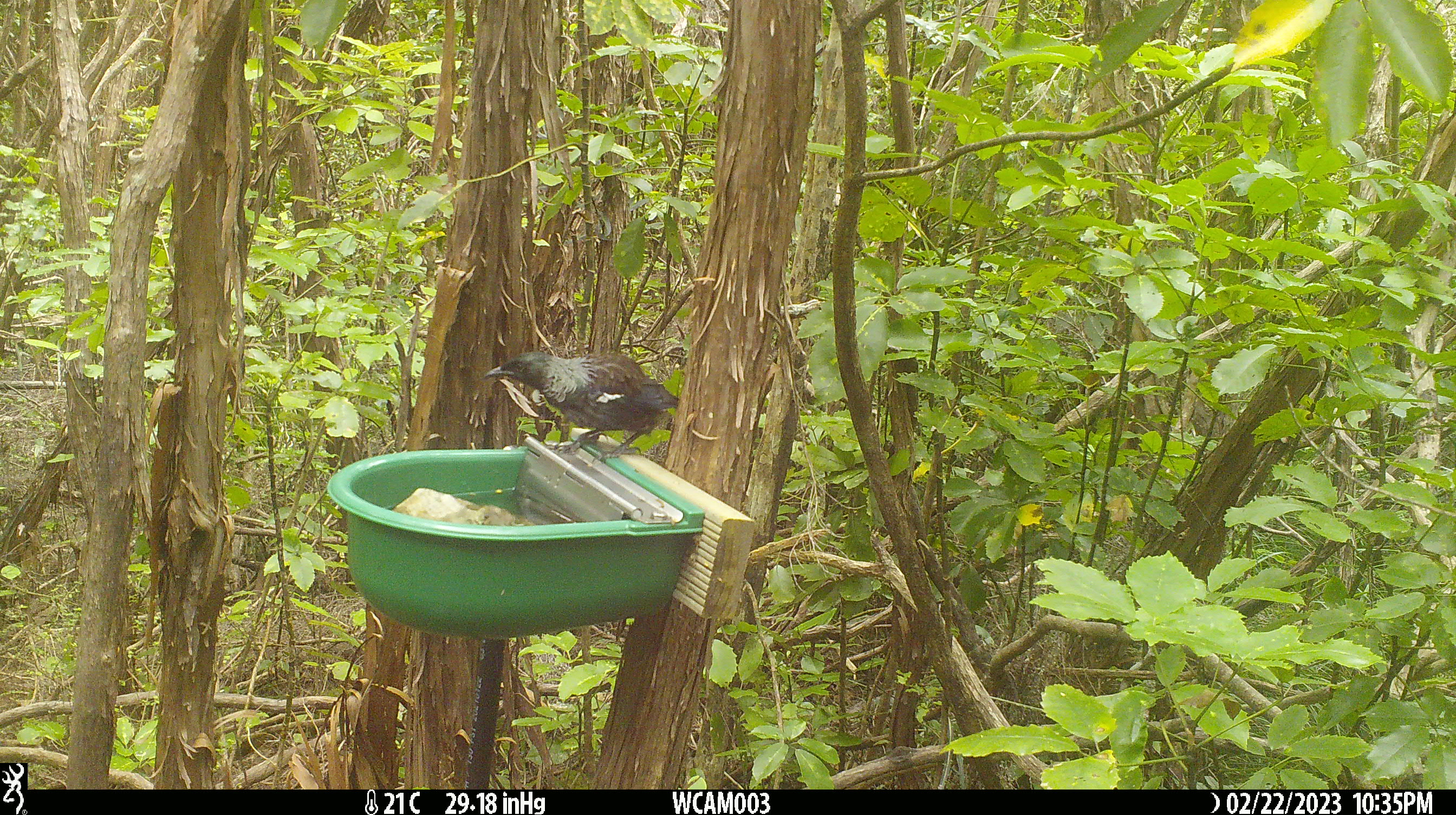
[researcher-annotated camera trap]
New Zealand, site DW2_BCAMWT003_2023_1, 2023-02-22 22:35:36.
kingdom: Animalia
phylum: Chordata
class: Aves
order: Passeriformes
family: Meliphagidae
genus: Prosthemadera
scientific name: Prosthemadera novaeseelandiae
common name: tui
Tui (Prosthemadera novaeseelandiae).